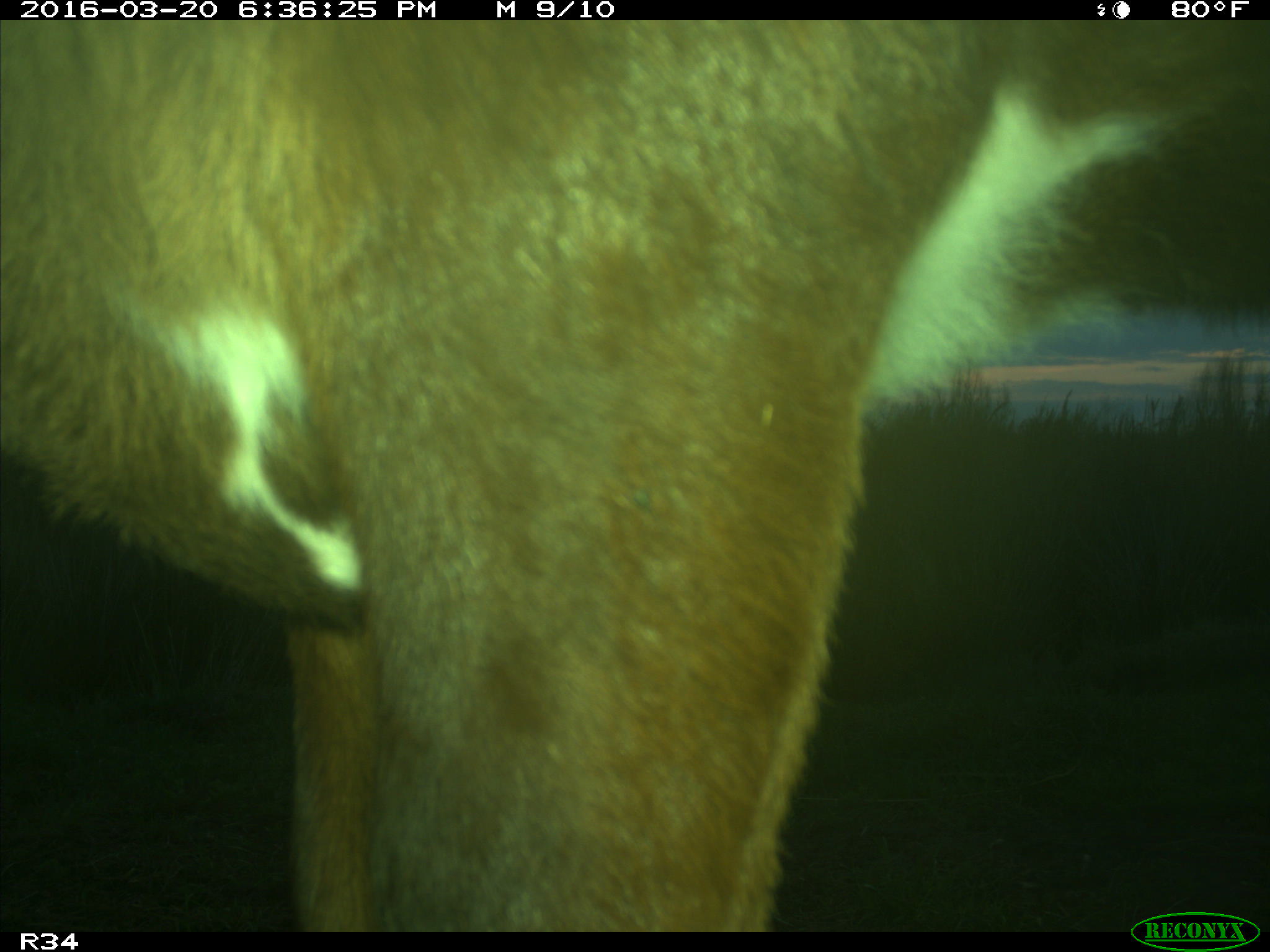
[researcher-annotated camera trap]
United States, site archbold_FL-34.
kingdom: Animalia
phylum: Chordata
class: Mammalia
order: Artiodactyla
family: Bovidae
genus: Bos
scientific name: Bos taurus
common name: domestic cow